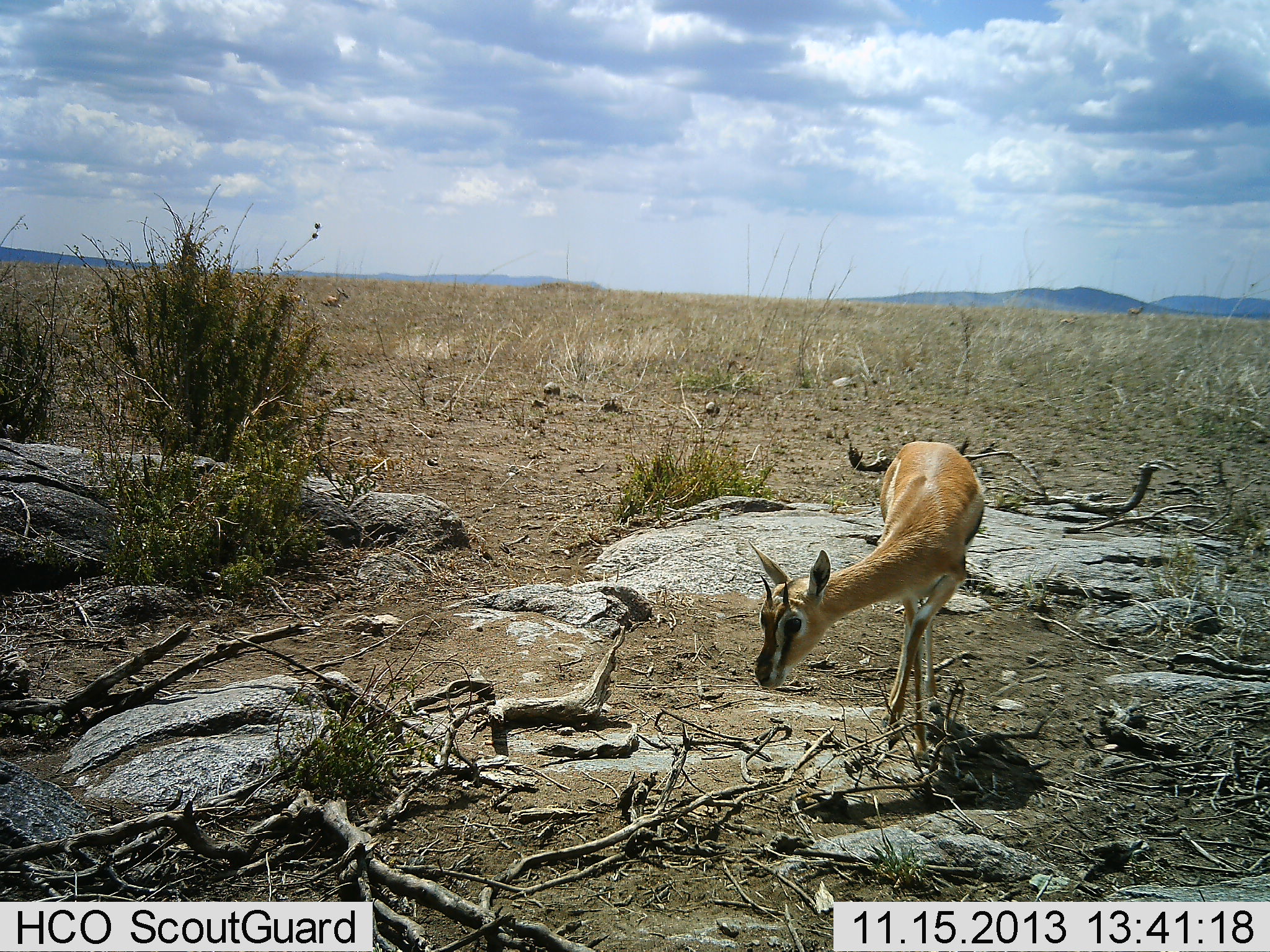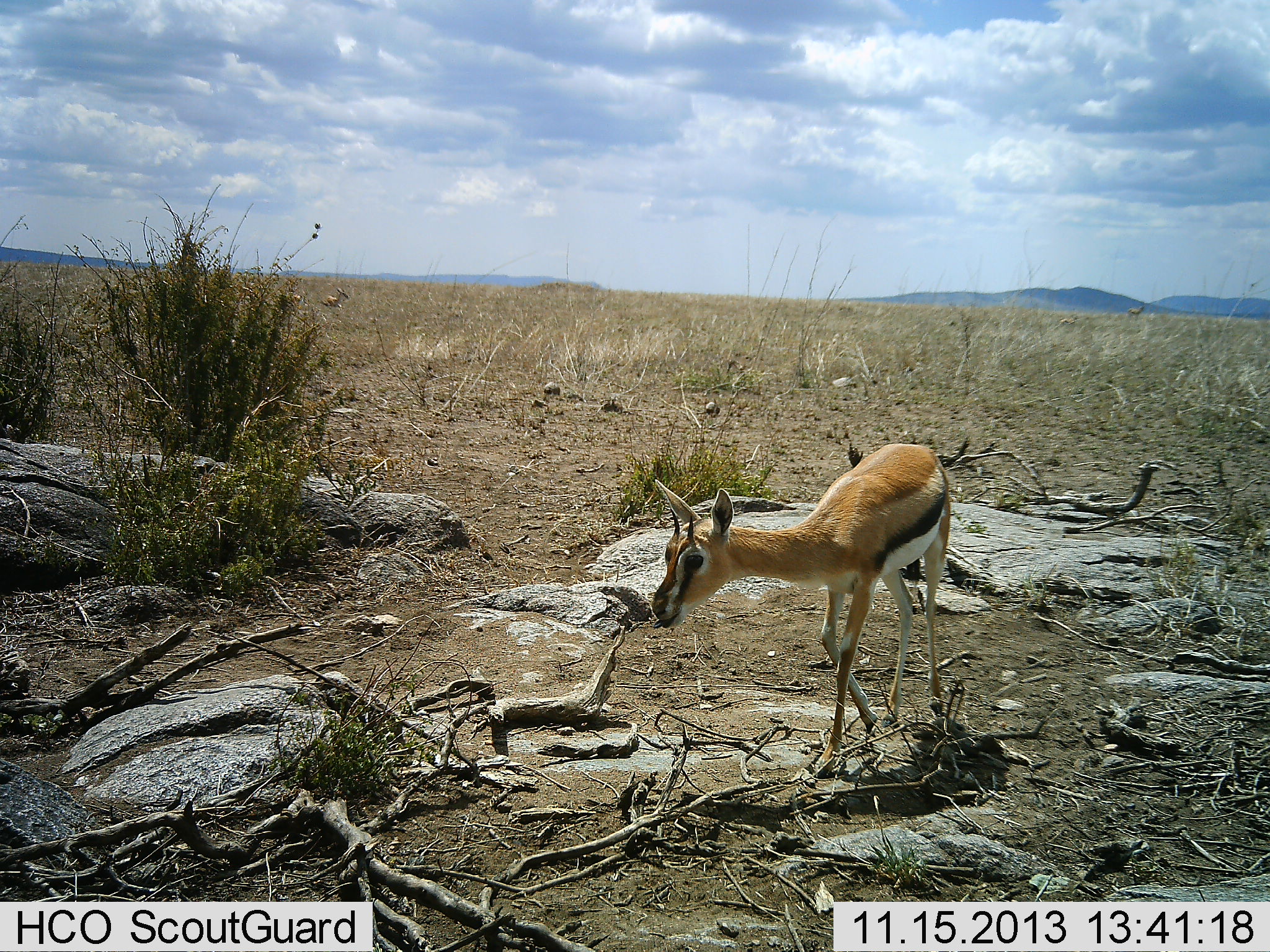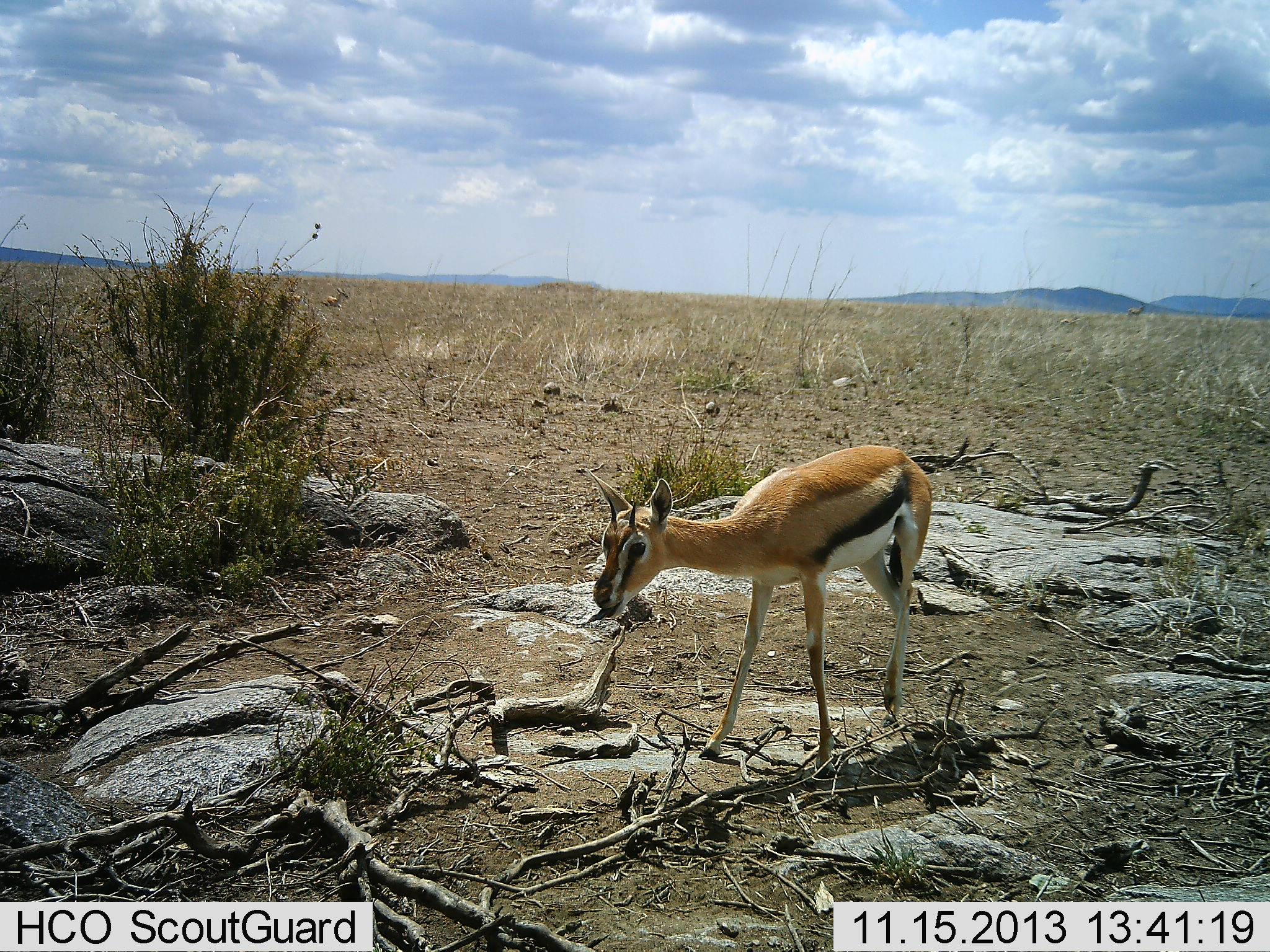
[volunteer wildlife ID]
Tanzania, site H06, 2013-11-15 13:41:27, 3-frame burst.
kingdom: Animalia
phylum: Chordata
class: Mammalia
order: Artiodactyla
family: Bovidae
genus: Eudorcas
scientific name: Eudorcas thomsonii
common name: thomson's gazelle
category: gazellethomsons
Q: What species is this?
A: Gazellethomsons (thomson's gazelle) (Eudorcas thomsonii).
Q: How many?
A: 1.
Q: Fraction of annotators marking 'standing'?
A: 10%.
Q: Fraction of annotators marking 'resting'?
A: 0%.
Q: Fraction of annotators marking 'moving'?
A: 90%.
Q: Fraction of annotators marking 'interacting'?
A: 0%.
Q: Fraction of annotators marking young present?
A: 0%.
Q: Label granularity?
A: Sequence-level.